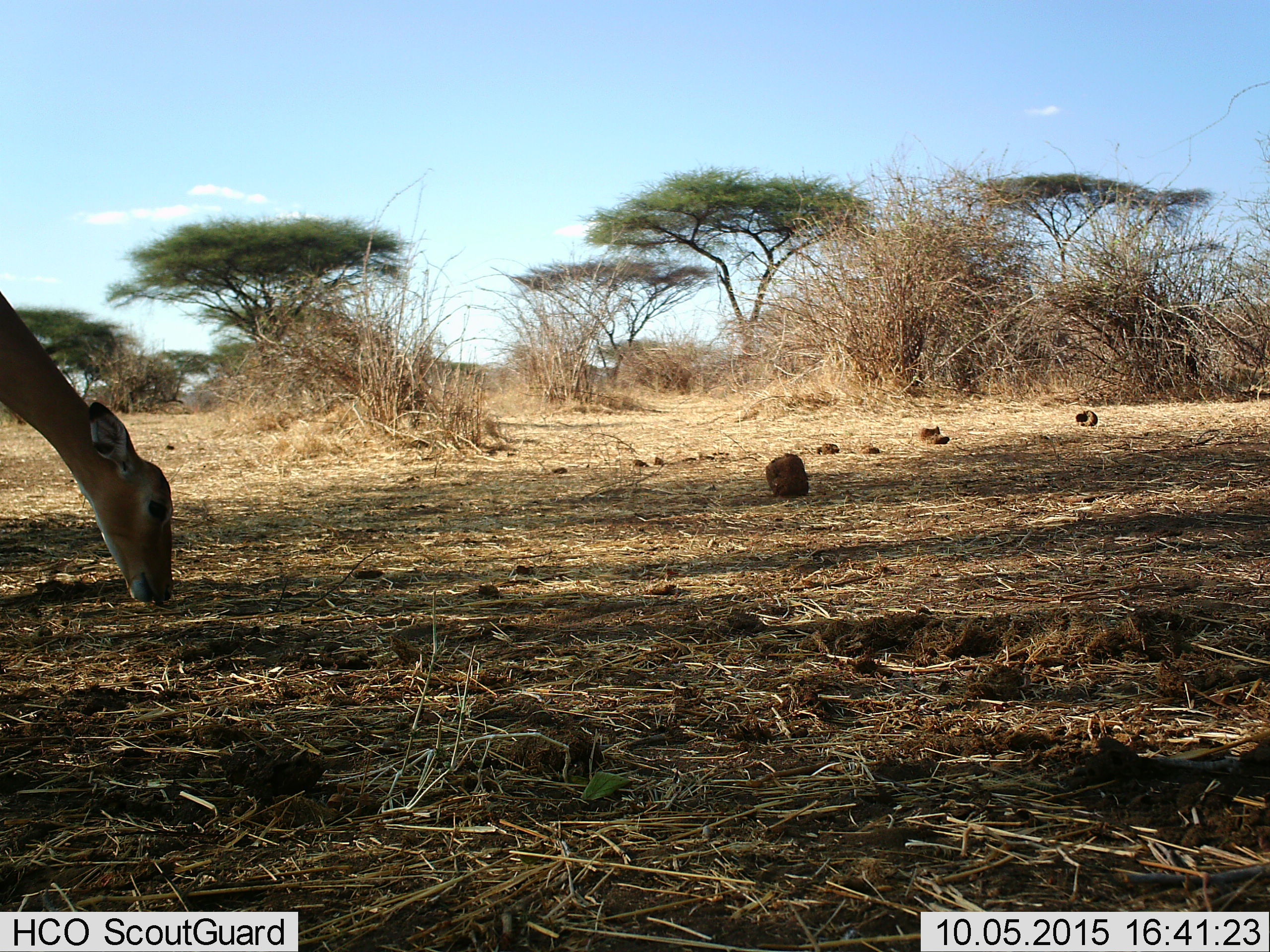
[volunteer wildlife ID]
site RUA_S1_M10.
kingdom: Animalia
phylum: Chordata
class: Mammalia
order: Artiodactyla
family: Bovidae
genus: Aepyceros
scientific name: Aepyceros melampus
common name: impala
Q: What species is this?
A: Impala (Aepyceros melampus).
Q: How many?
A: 1.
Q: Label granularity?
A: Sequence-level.